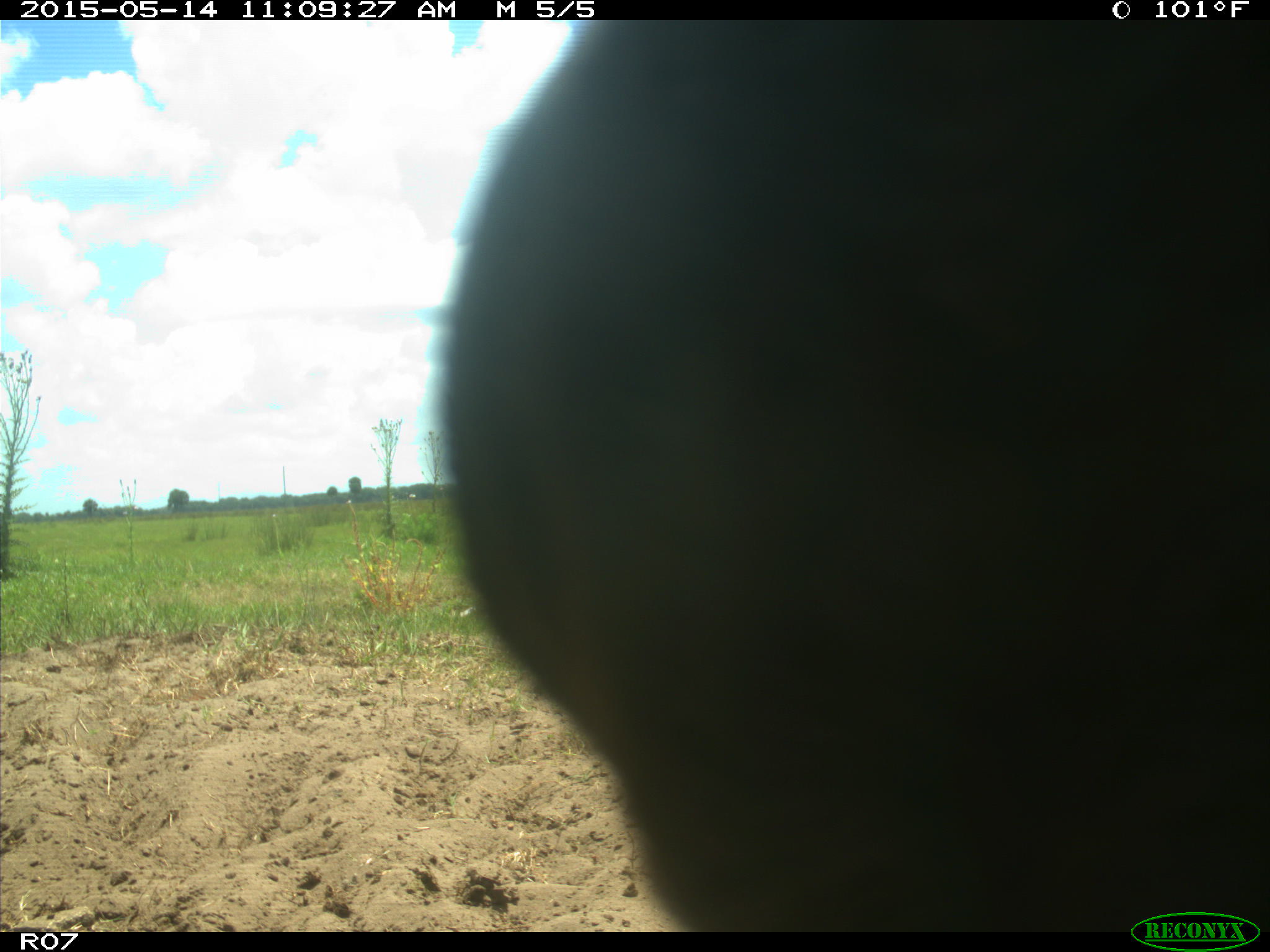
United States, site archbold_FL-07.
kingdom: Animalia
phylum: Chordata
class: Mammalia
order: Artiodactyla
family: Bovidae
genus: Bos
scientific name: Bos taurus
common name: domestic cow